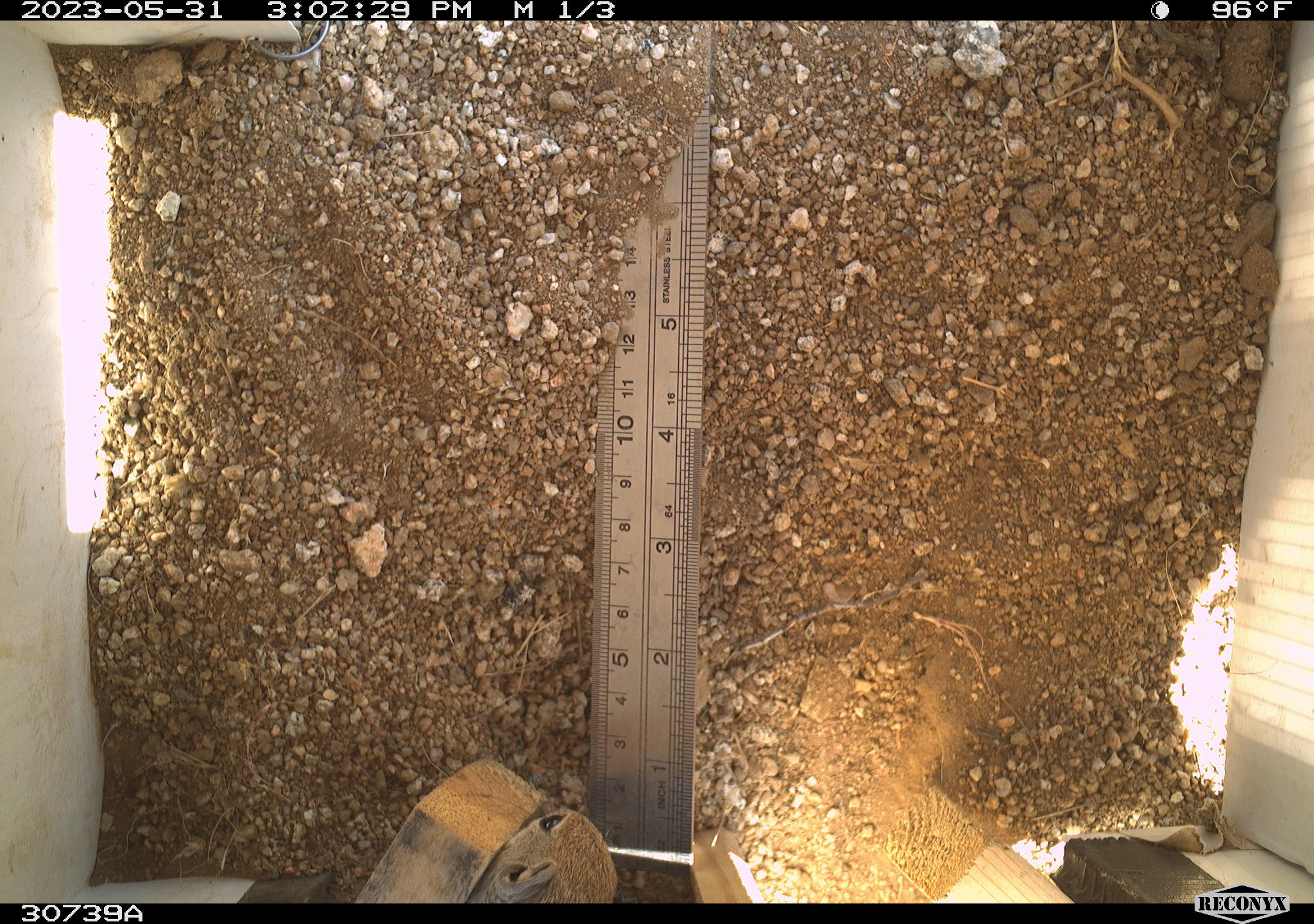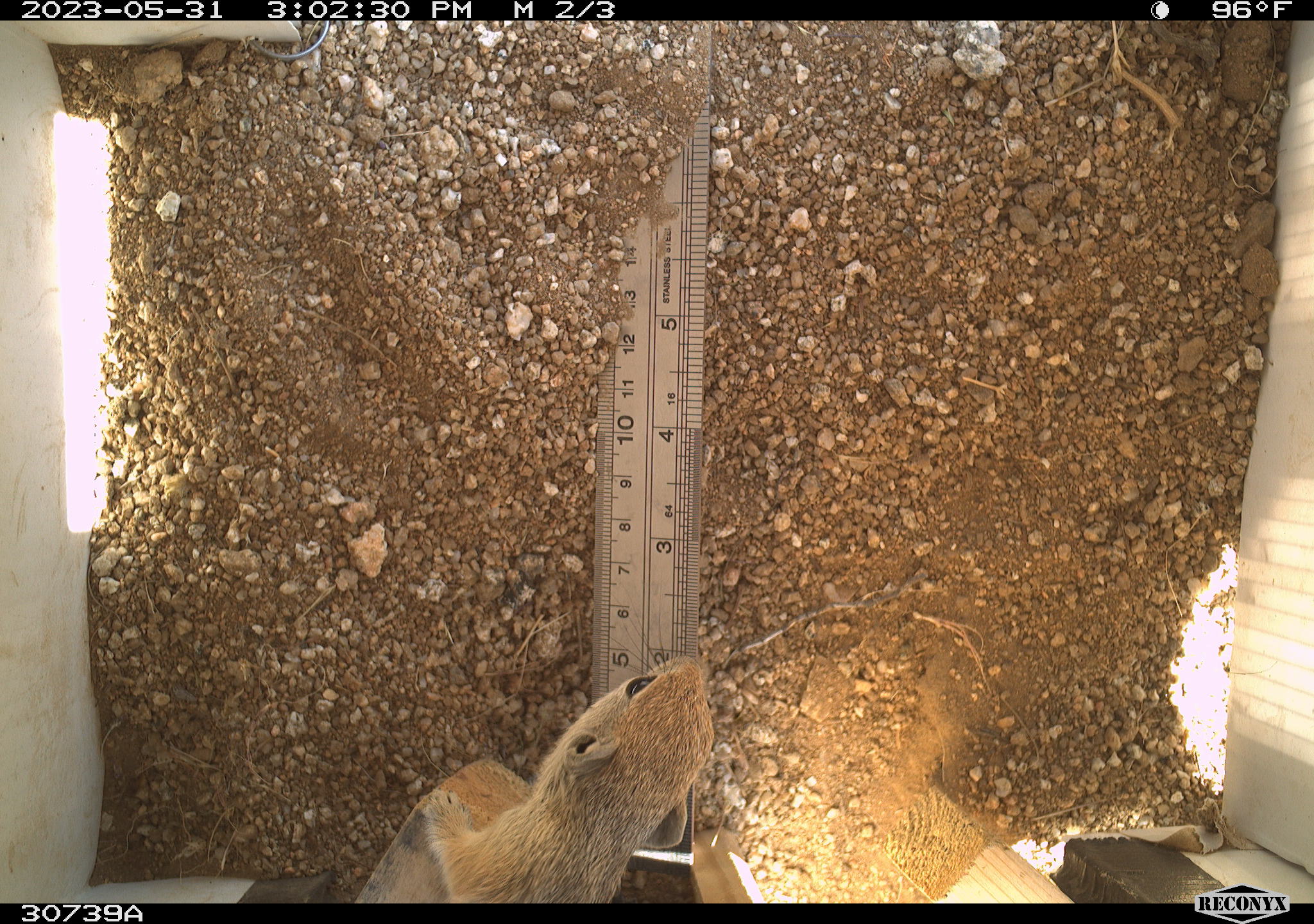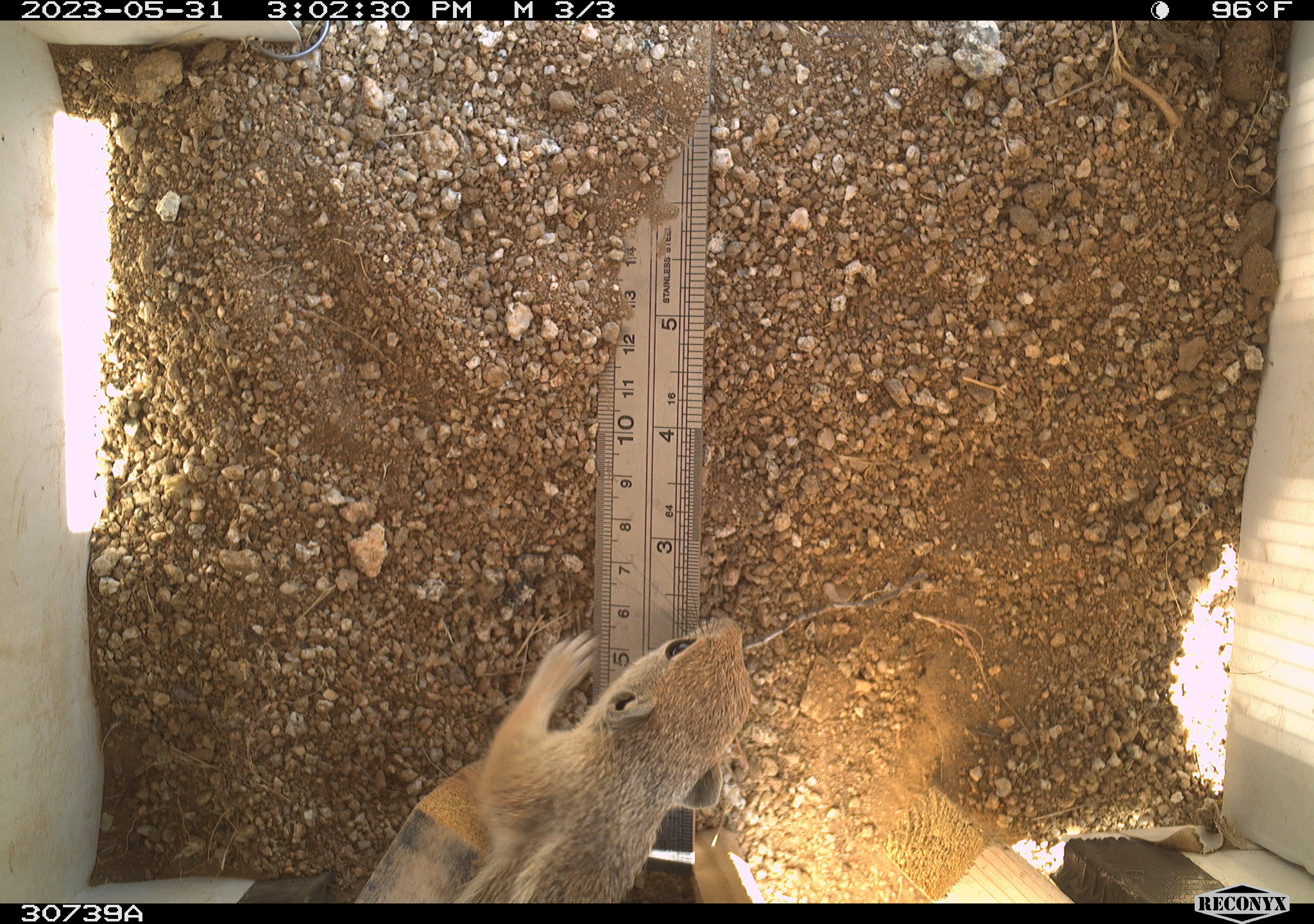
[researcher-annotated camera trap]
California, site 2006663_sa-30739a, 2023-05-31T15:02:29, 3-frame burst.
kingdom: Animalia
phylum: Chordata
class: Mammalia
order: Rodentia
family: Sciuridae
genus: Ammospermophilus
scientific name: Ammospermophilus leucurus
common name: white-tailed antelope squirrel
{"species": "white-tailed antelope squirrel (Ammospermophilus leucurus)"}